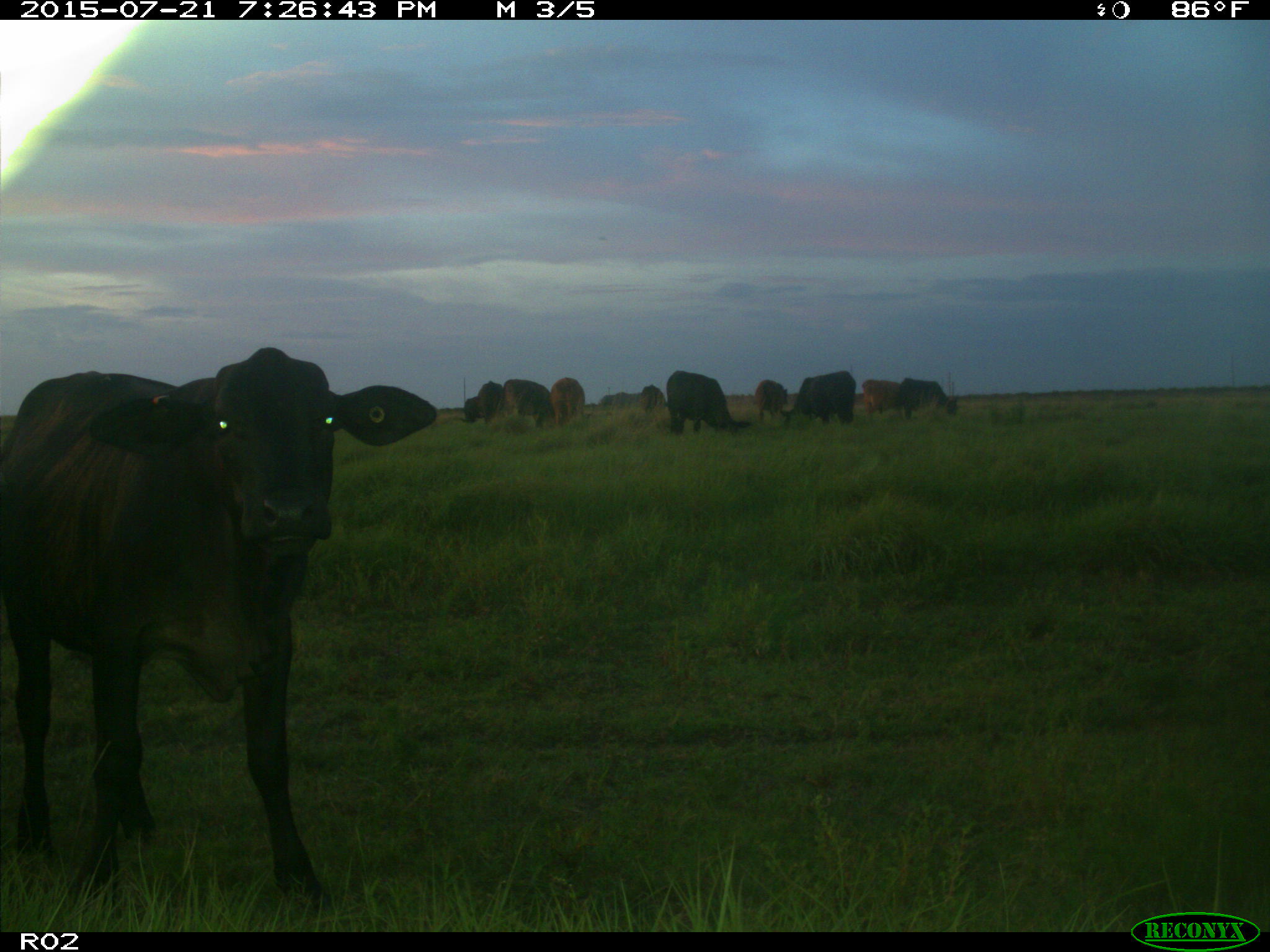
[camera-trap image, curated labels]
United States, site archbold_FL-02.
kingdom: Animalia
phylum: Chordata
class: Mammalia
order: Artiodactyla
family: Bovidae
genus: Bos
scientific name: Bos taurus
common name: domestic cow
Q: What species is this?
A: Bos taurus (domestic cow).